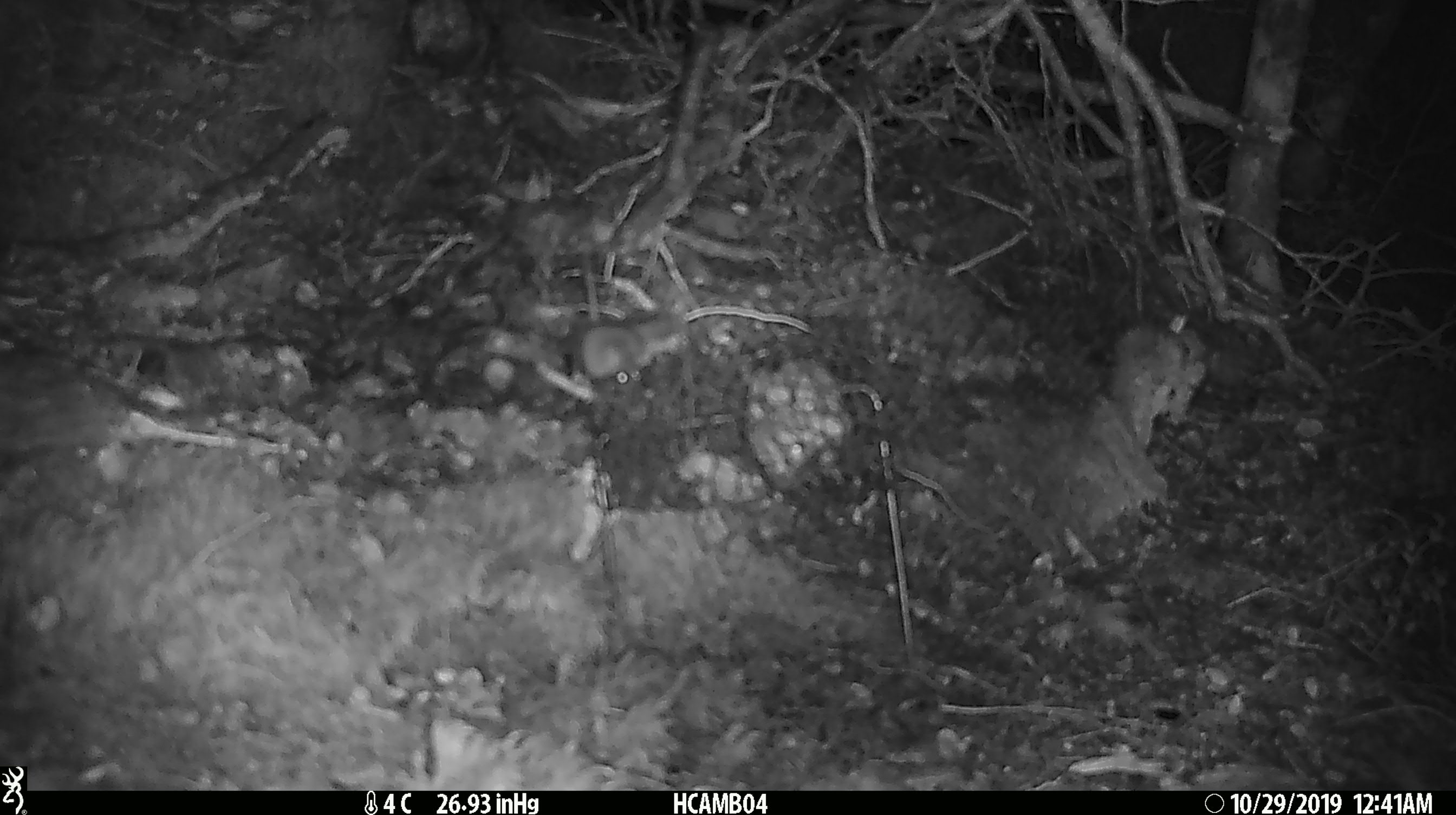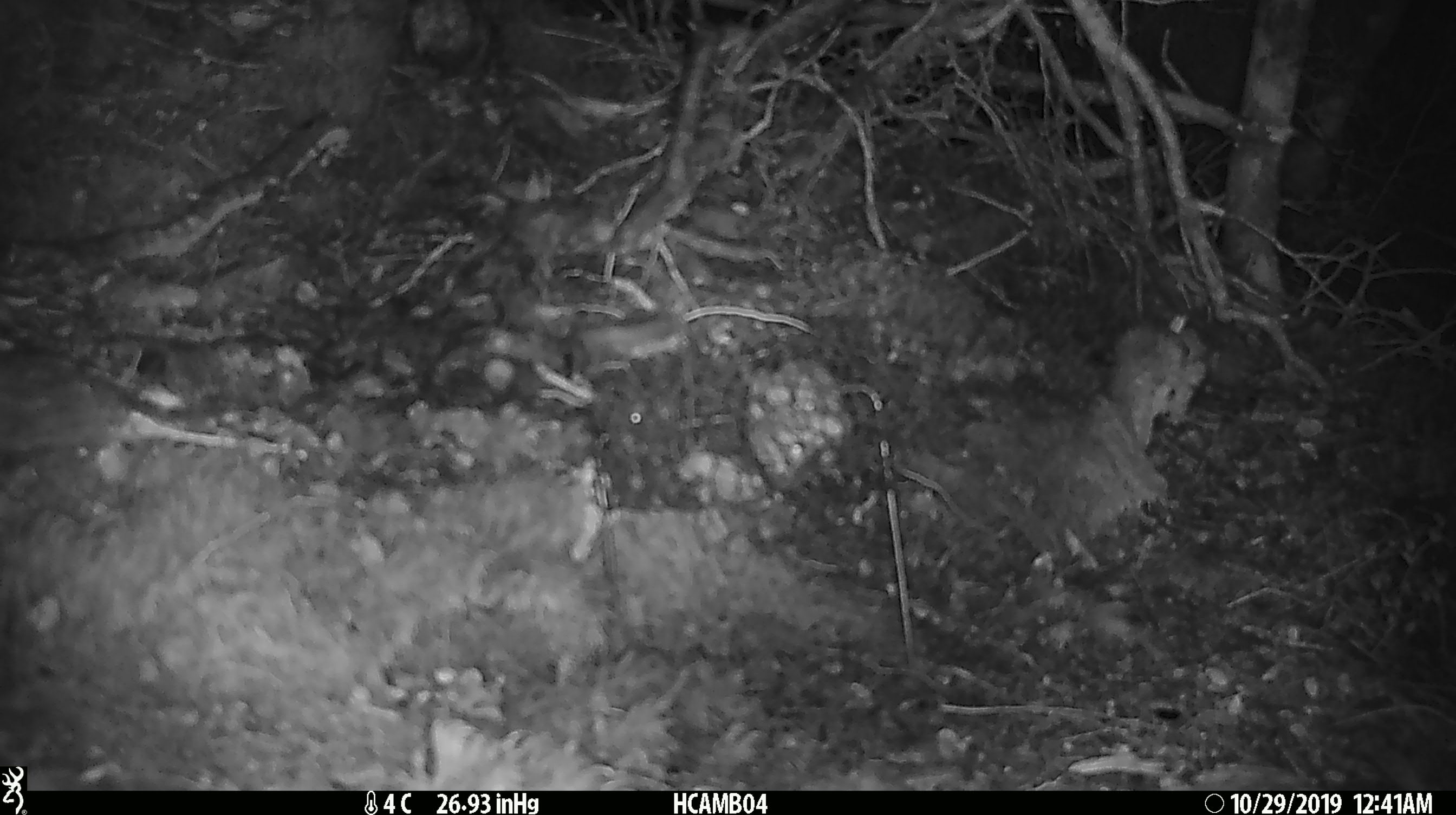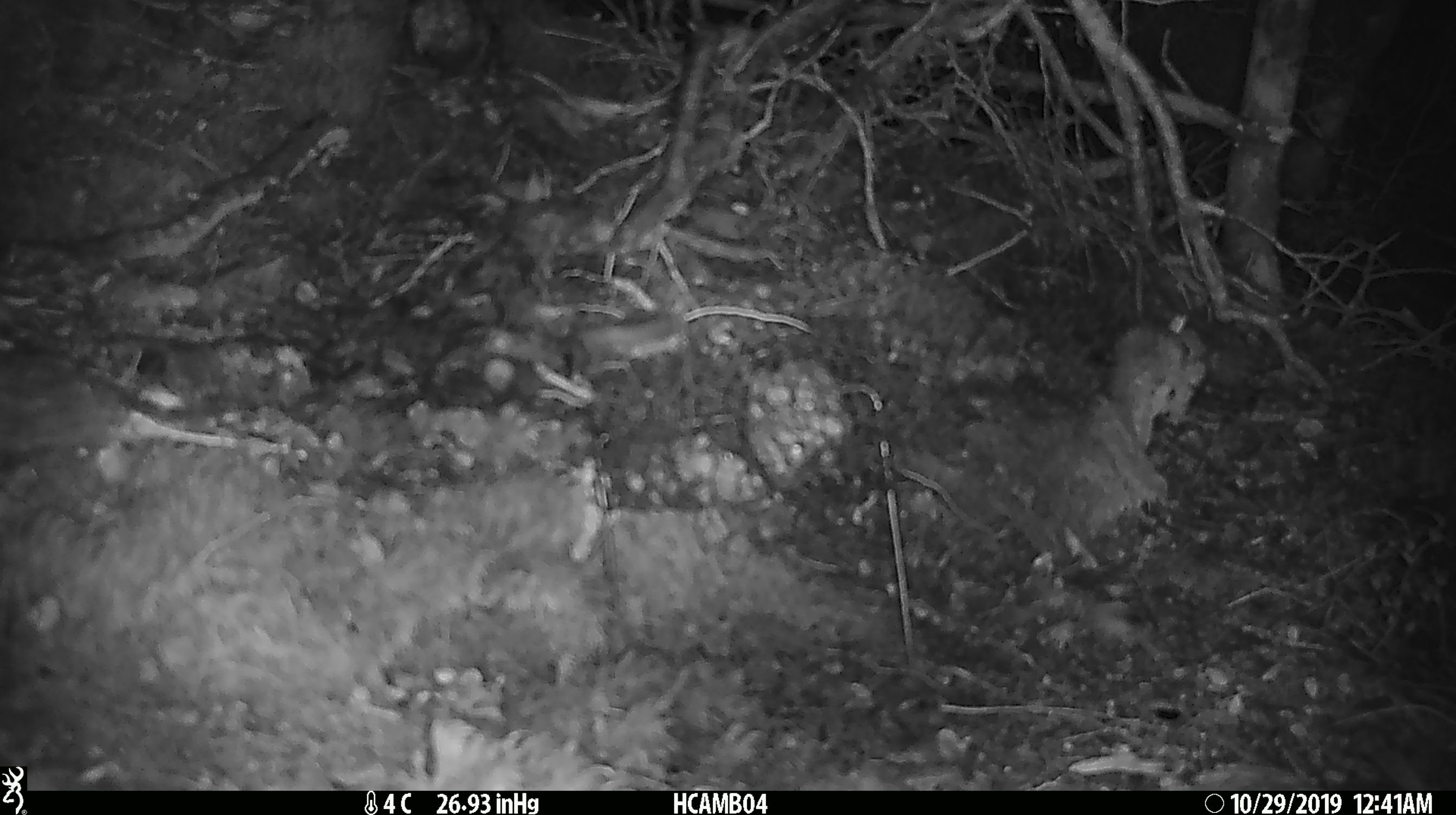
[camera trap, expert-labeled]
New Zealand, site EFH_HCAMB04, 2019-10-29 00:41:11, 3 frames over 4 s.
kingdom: Animalia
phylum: Chordata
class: Mammalia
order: Rodentia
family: Muridae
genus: Mus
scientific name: Mus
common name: mouse